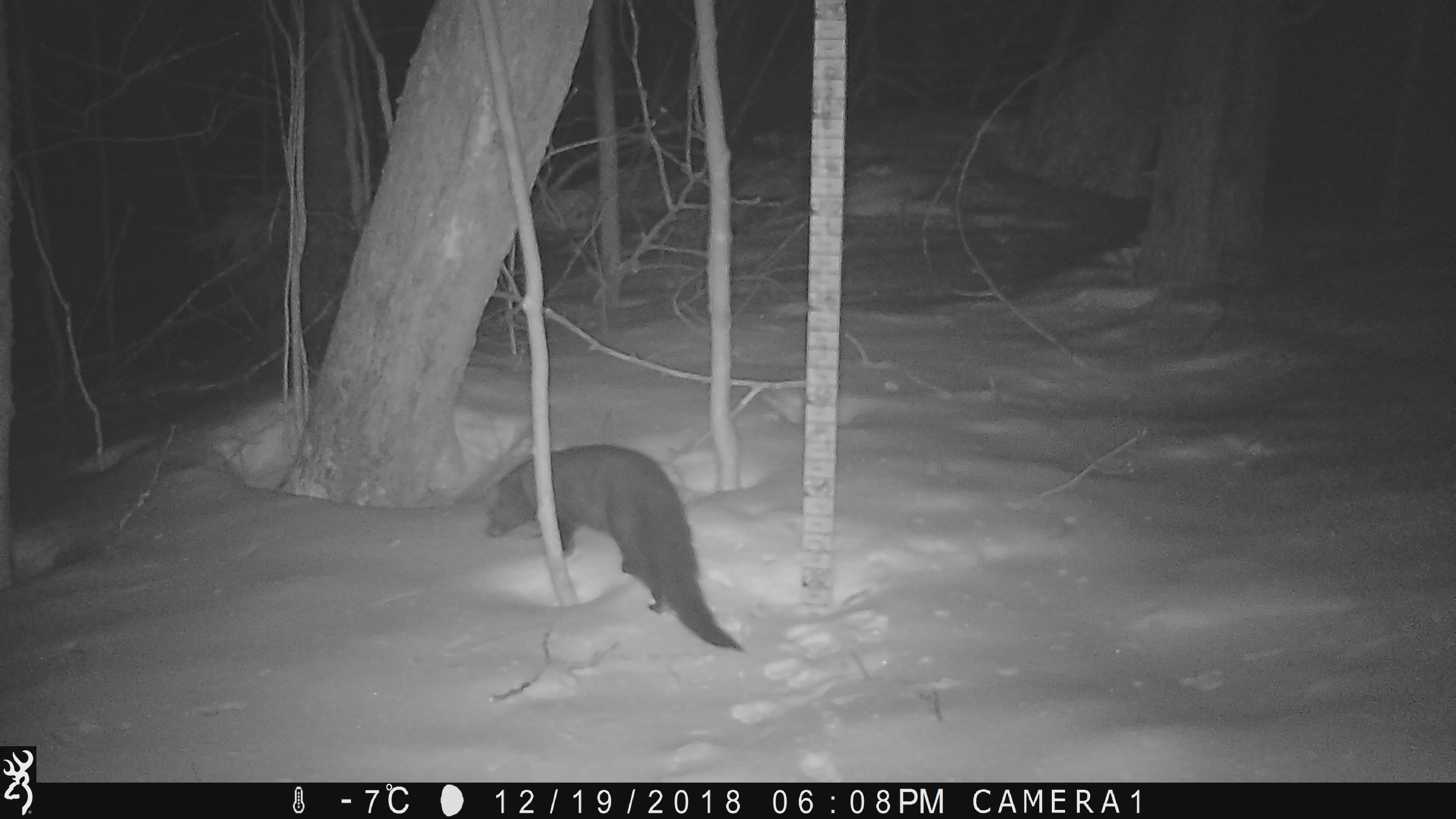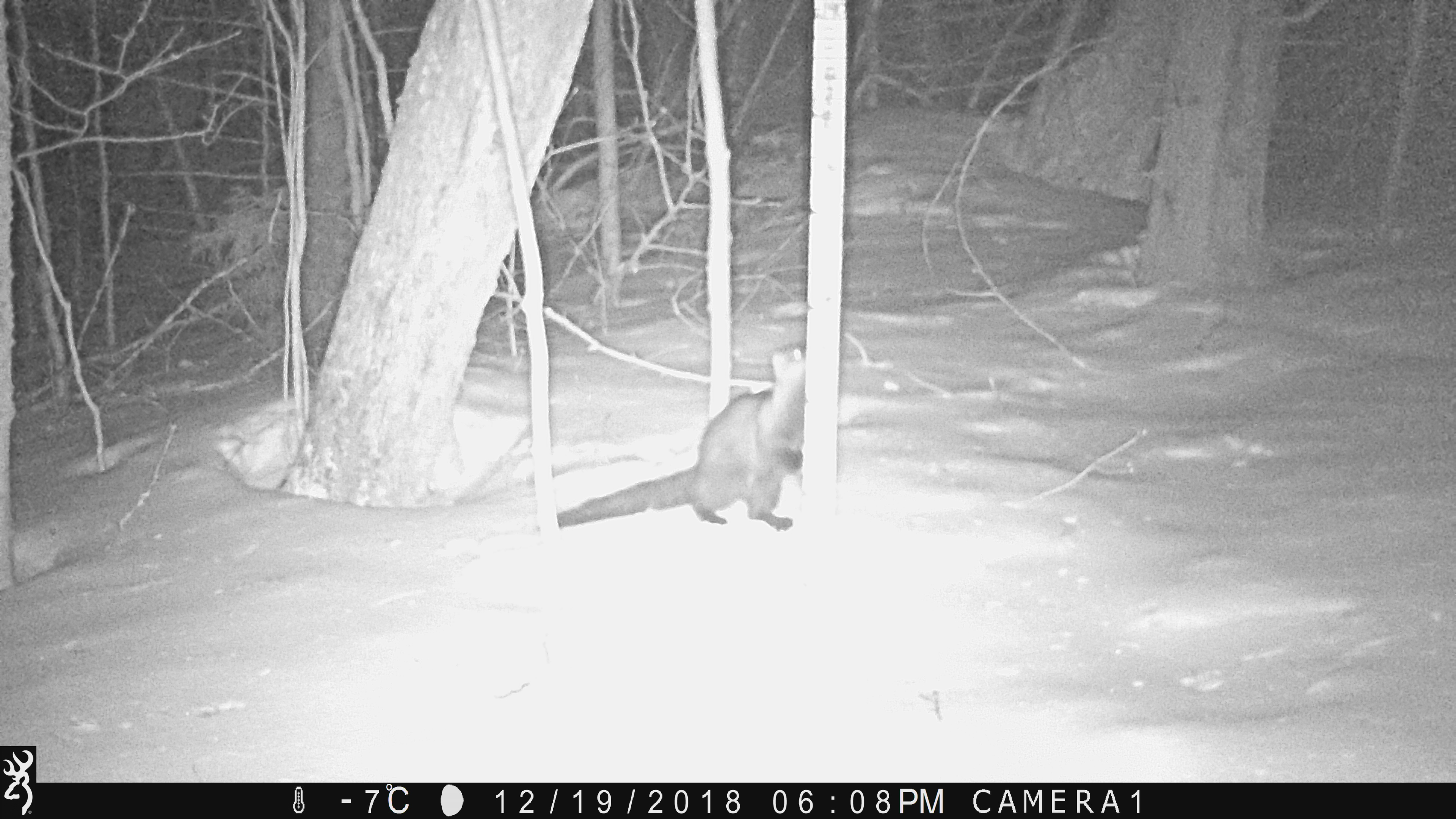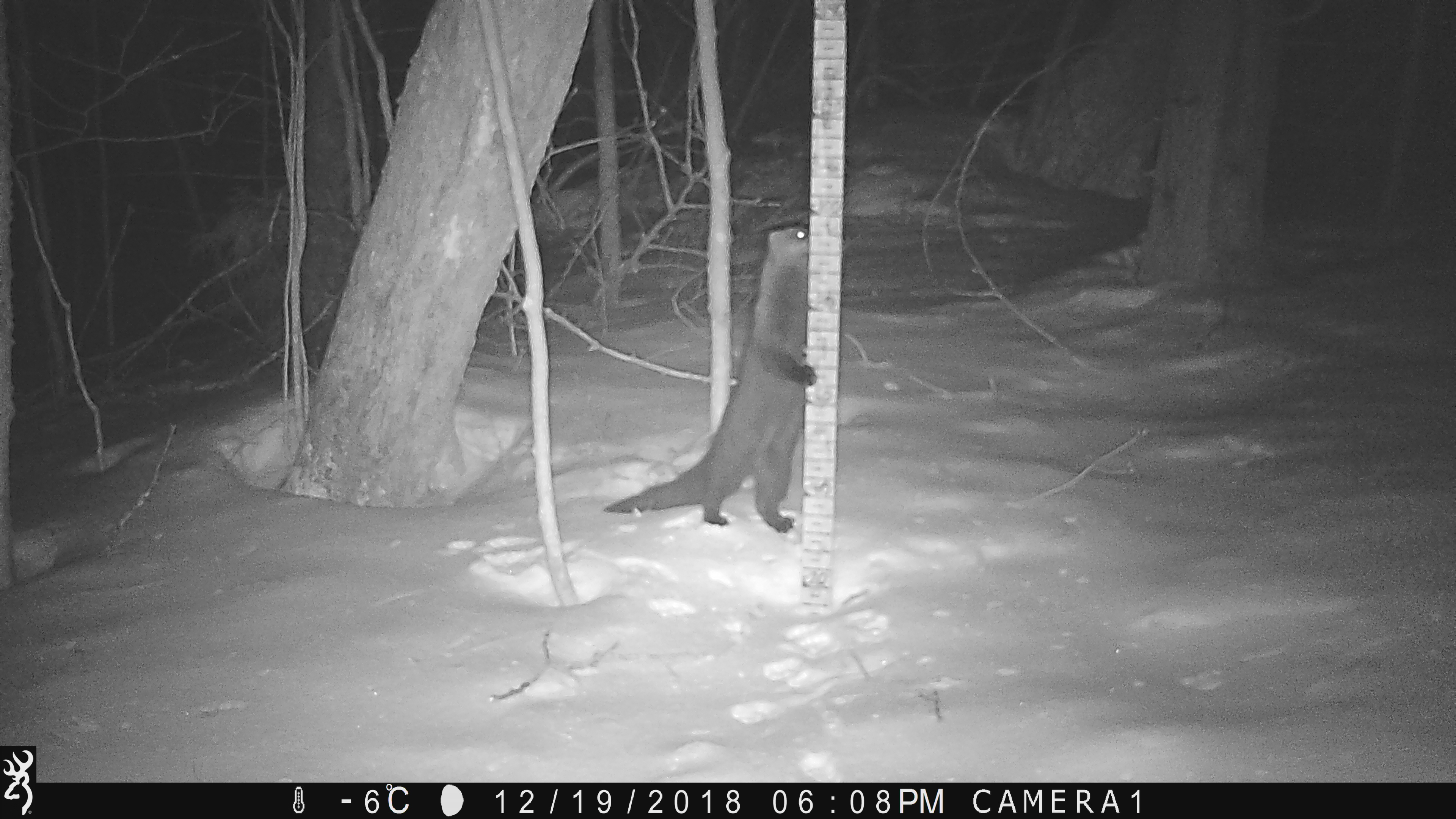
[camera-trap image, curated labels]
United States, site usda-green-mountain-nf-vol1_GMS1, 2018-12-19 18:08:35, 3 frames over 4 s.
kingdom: Animalia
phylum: Chordata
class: Mammalia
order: Carnivora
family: Mustelidae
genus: Pekania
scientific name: Pekania pennanti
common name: fisher